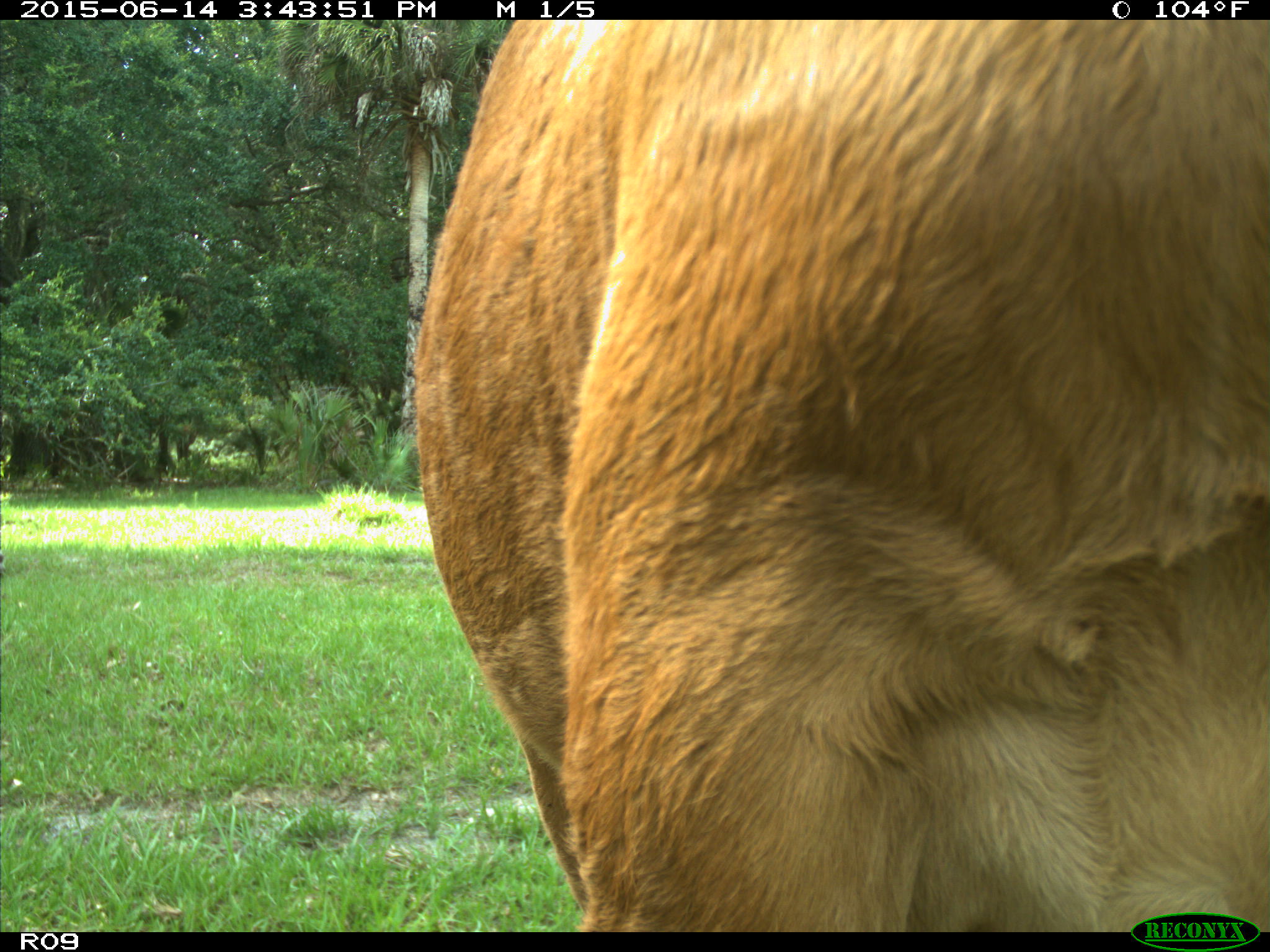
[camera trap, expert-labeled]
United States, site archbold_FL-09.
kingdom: Animalia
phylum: Chordata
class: Mammalia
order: Artiodactyla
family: Bovidae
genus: Bos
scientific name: Bos taurus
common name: domestic cow